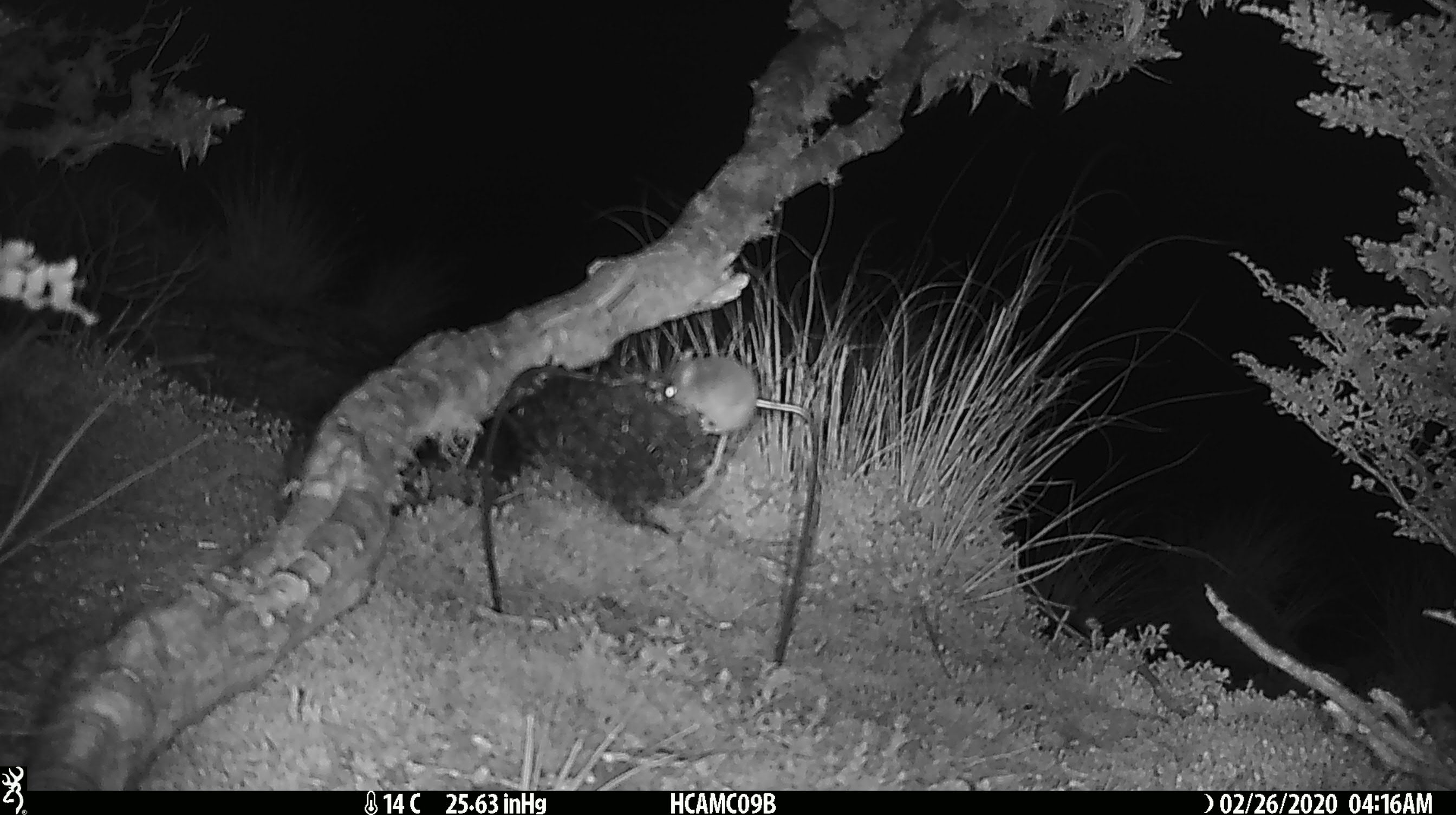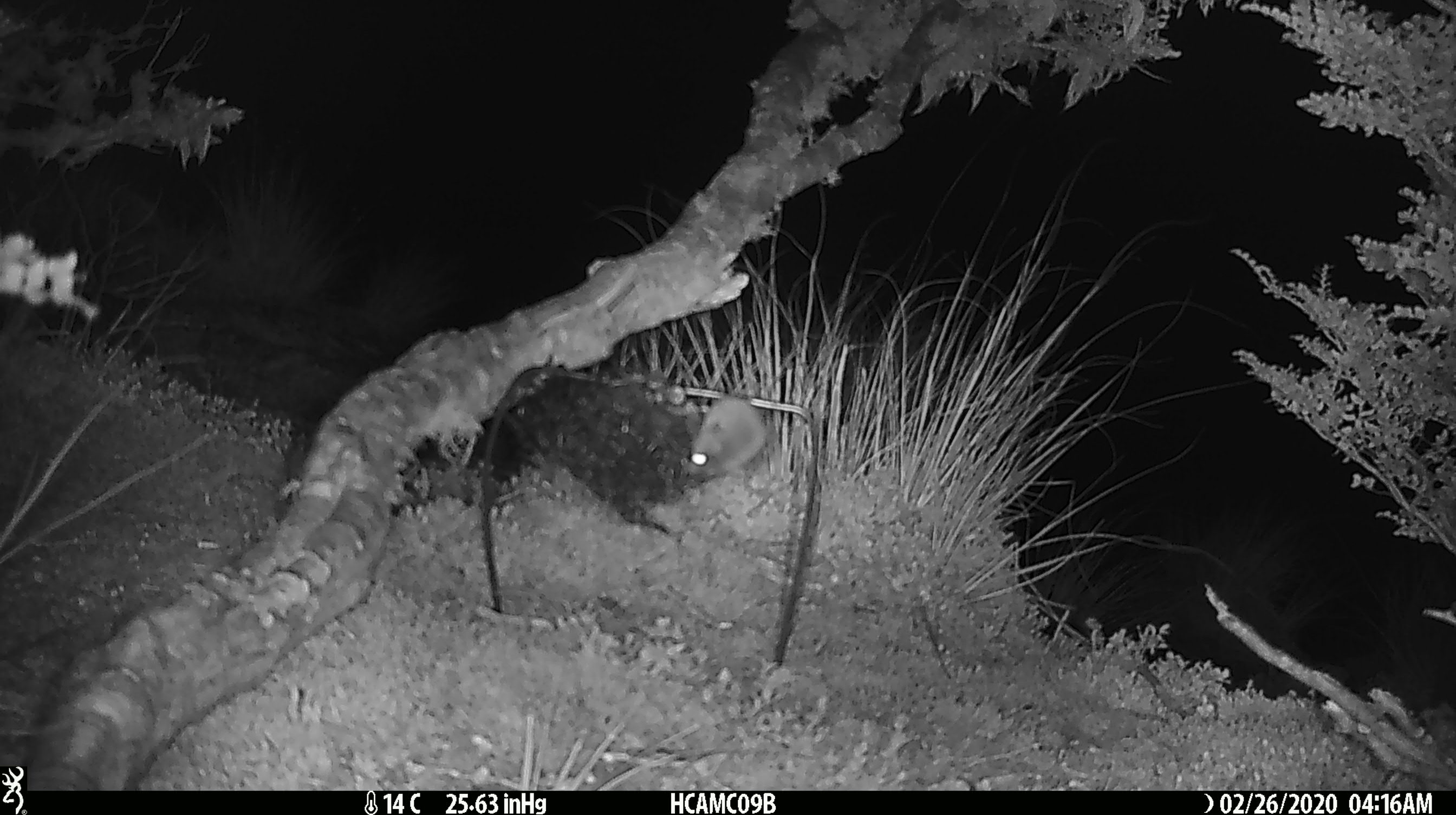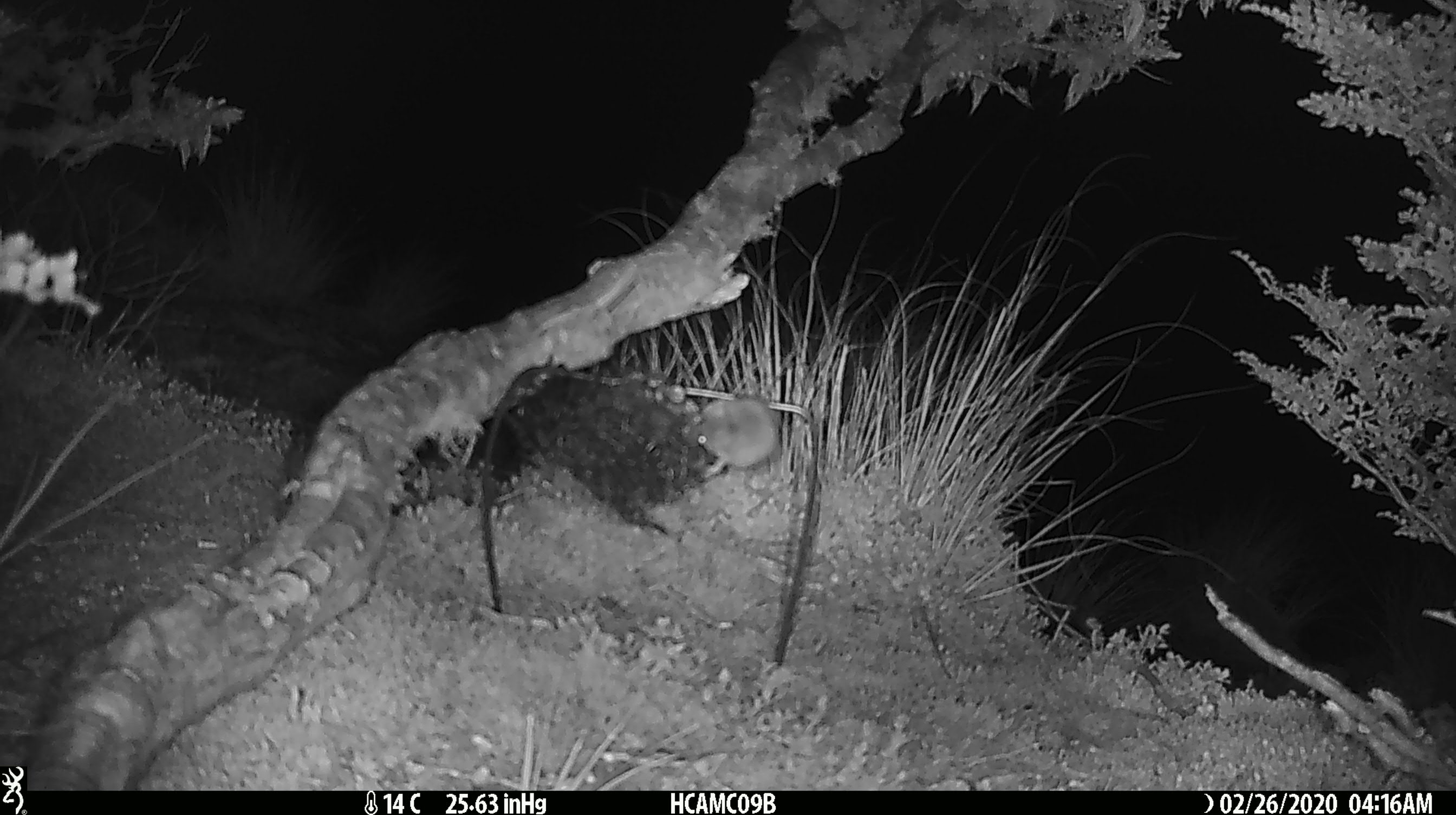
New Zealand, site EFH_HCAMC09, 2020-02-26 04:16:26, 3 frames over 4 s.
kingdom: Animalia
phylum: Chordata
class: Mammalia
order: Rodentia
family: Muridae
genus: Mus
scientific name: Mus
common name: mouse